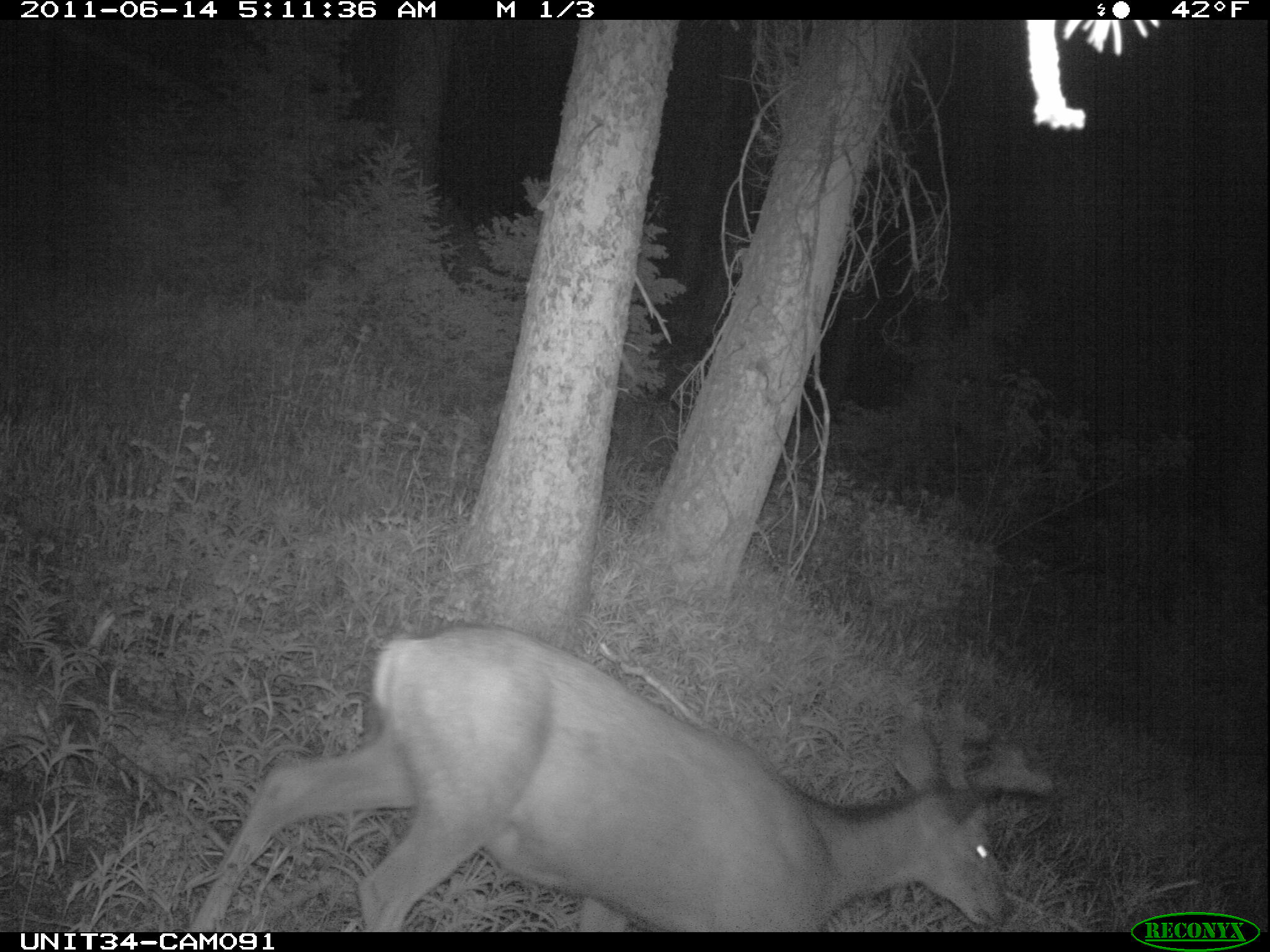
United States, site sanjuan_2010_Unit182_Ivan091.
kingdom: Animalia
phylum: Chordata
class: Mammalia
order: Artiodactyla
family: Cervidae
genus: Odocoileus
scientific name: Odocoileus hemionus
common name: mule deer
Odocoileus hemionus (mule deer).